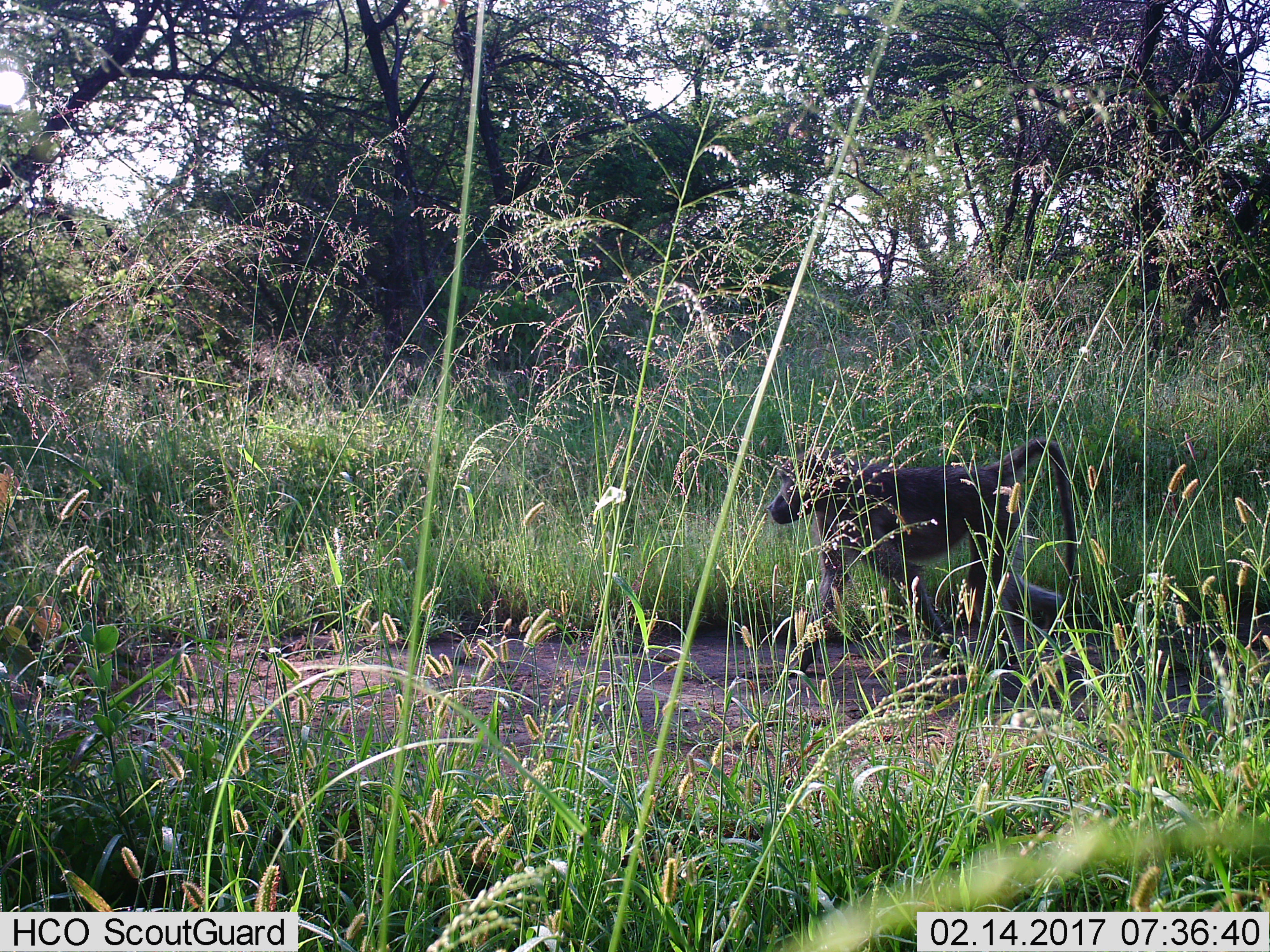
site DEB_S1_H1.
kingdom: Animalia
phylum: Chordata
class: Mammalia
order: Primates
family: Cercopithecidae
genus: Papio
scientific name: Papio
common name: baboon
Baboon (Papio), count 1. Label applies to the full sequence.